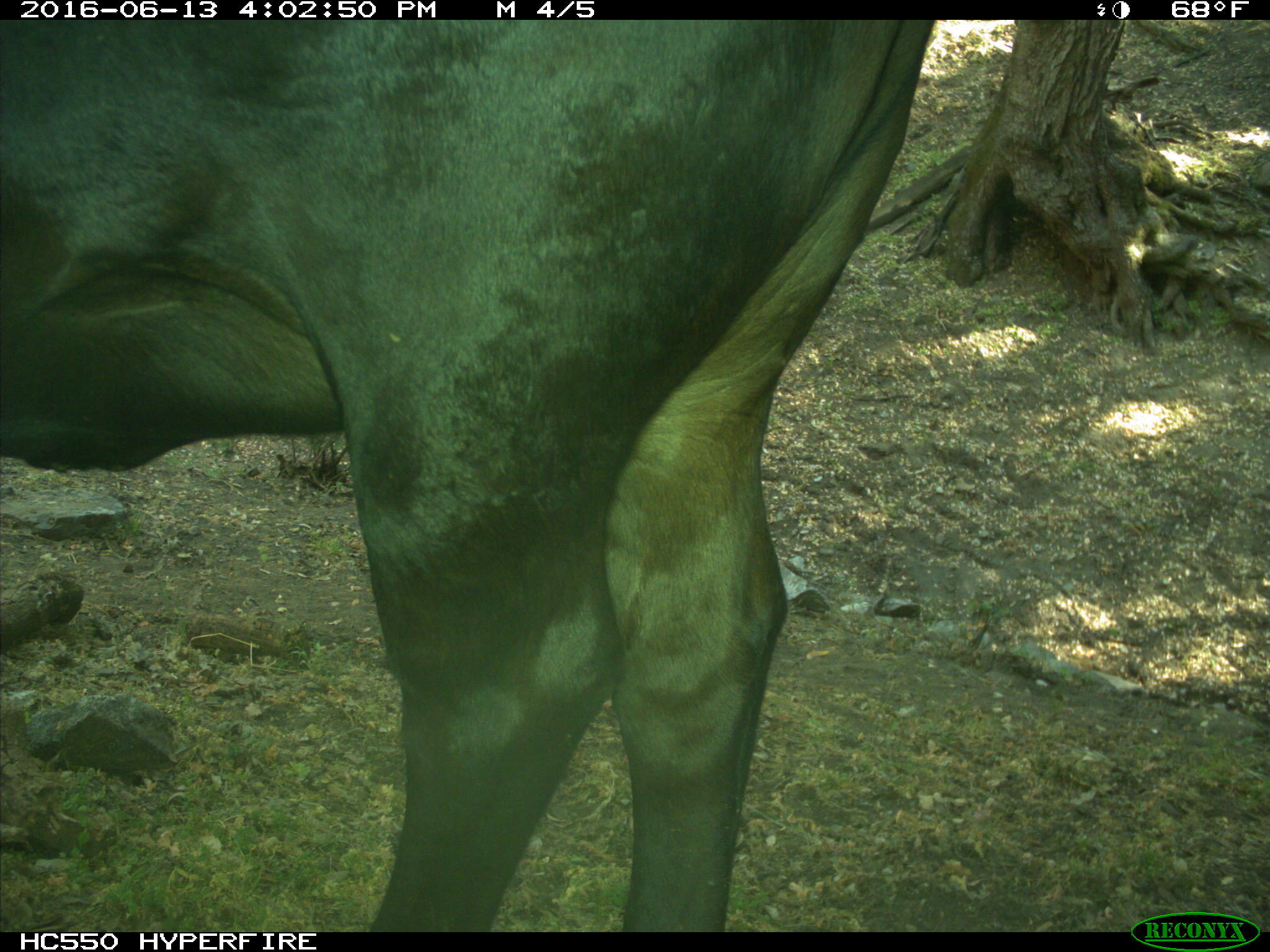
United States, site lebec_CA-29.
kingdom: Animalia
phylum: Chordata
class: Mammalia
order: Artiodactyla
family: Bovidae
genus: Bos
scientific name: Bos taurus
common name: domestic cow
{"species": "Bos taurus (domestic cow)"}